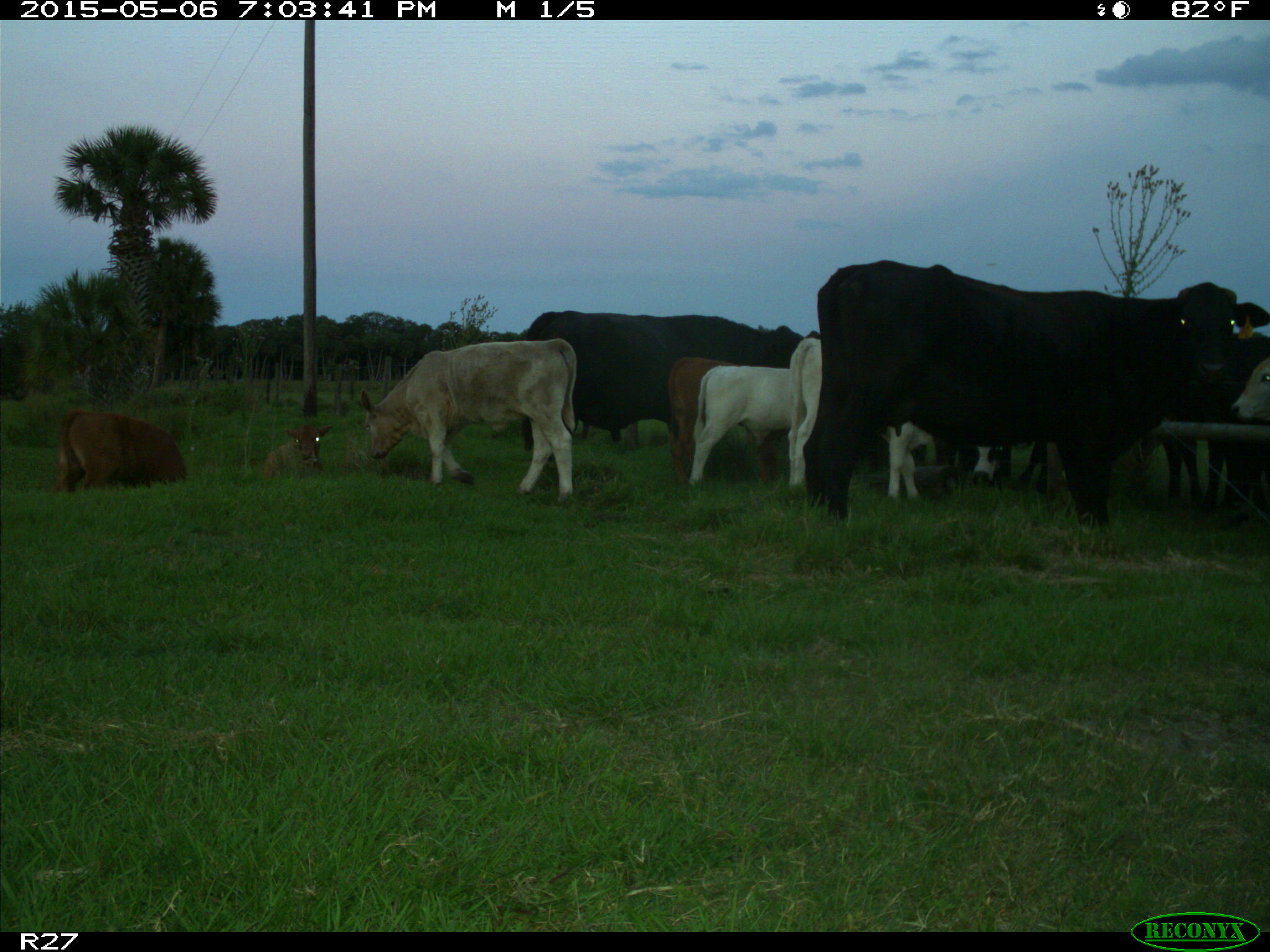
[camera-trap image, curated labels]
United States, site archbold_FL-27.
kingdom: Animalia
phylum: Chordata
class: Mammalia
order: Artiodactyla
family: Bovidae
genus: Bos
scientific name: Bos taurus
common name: domestic cow